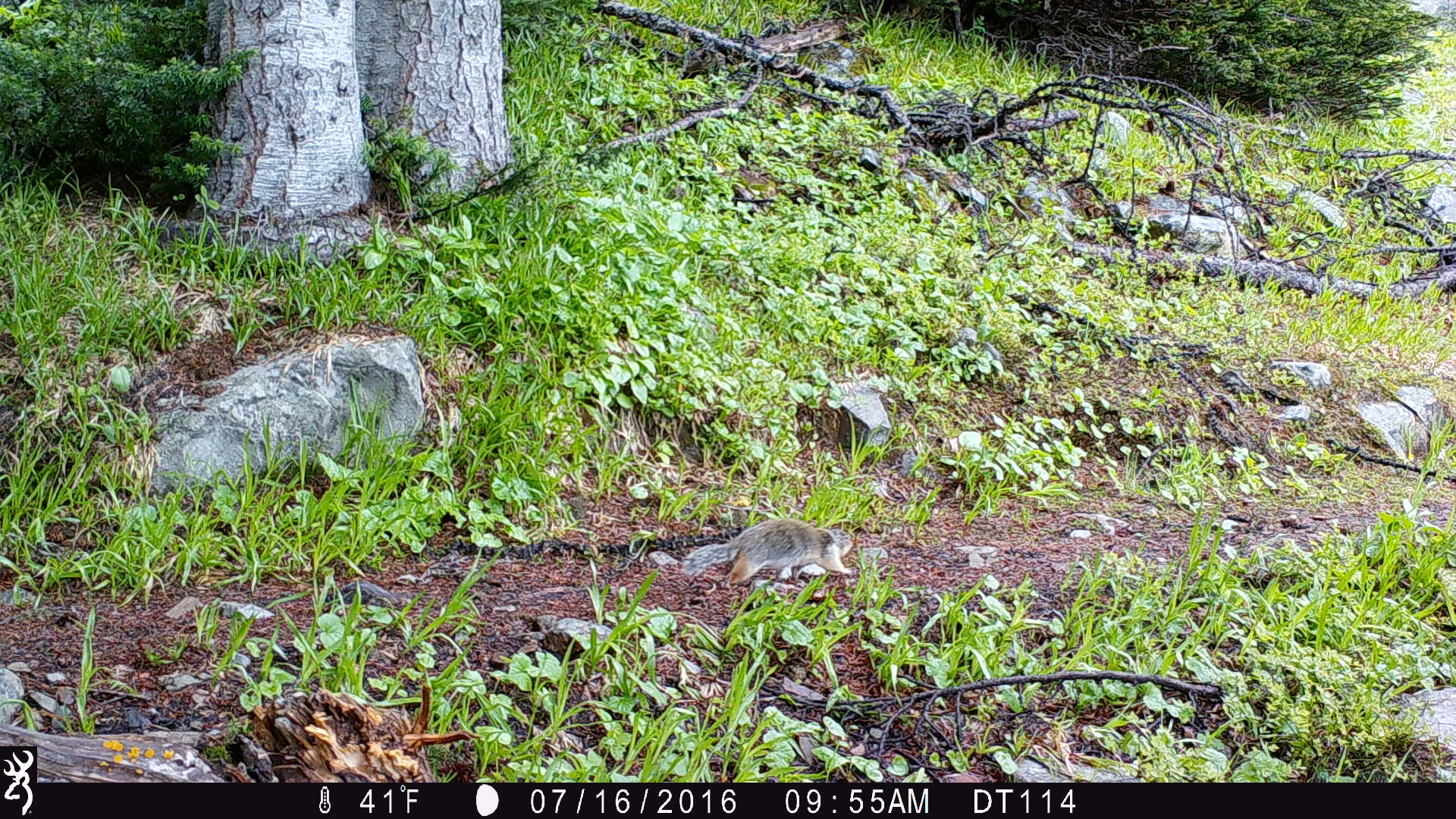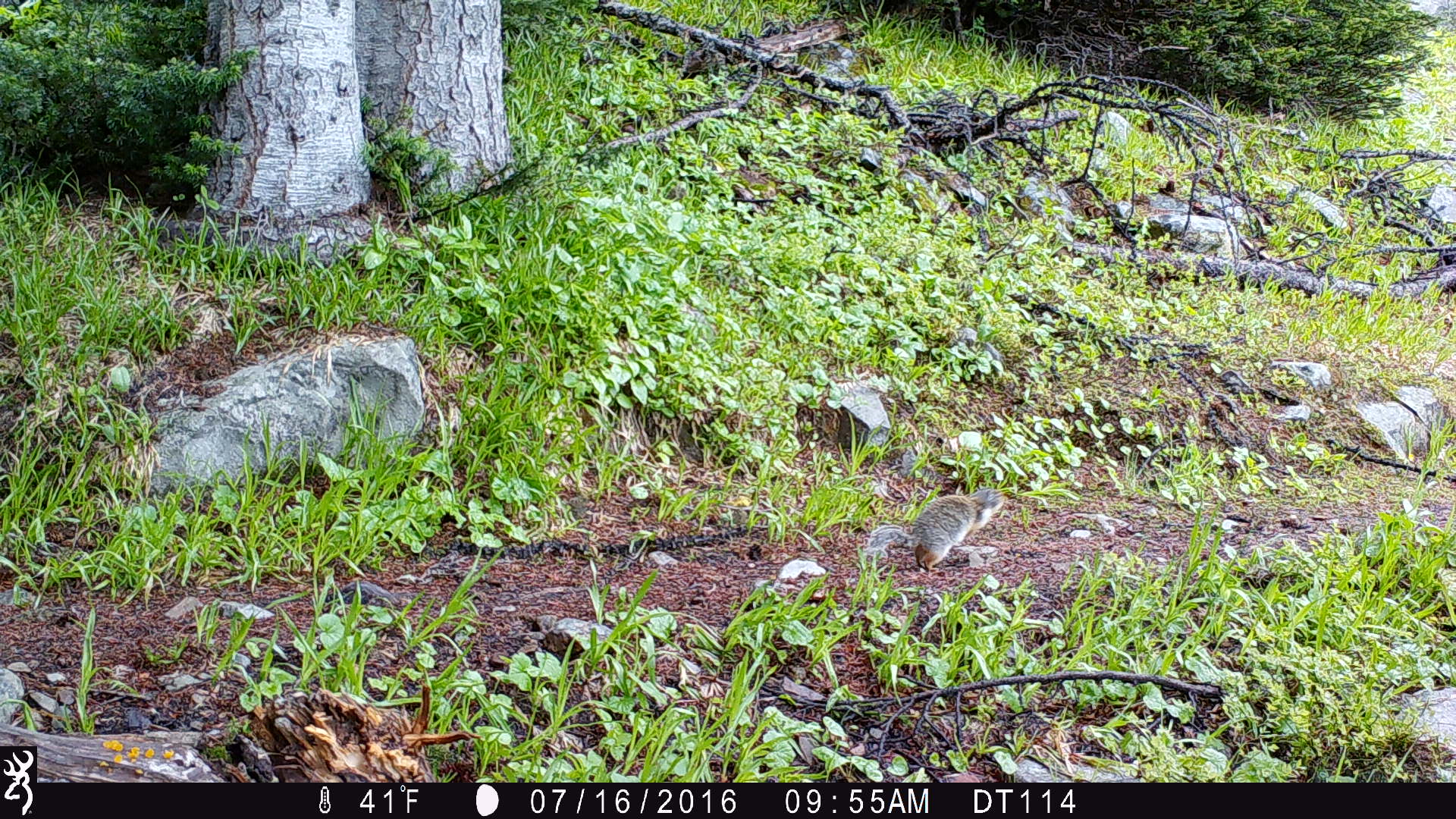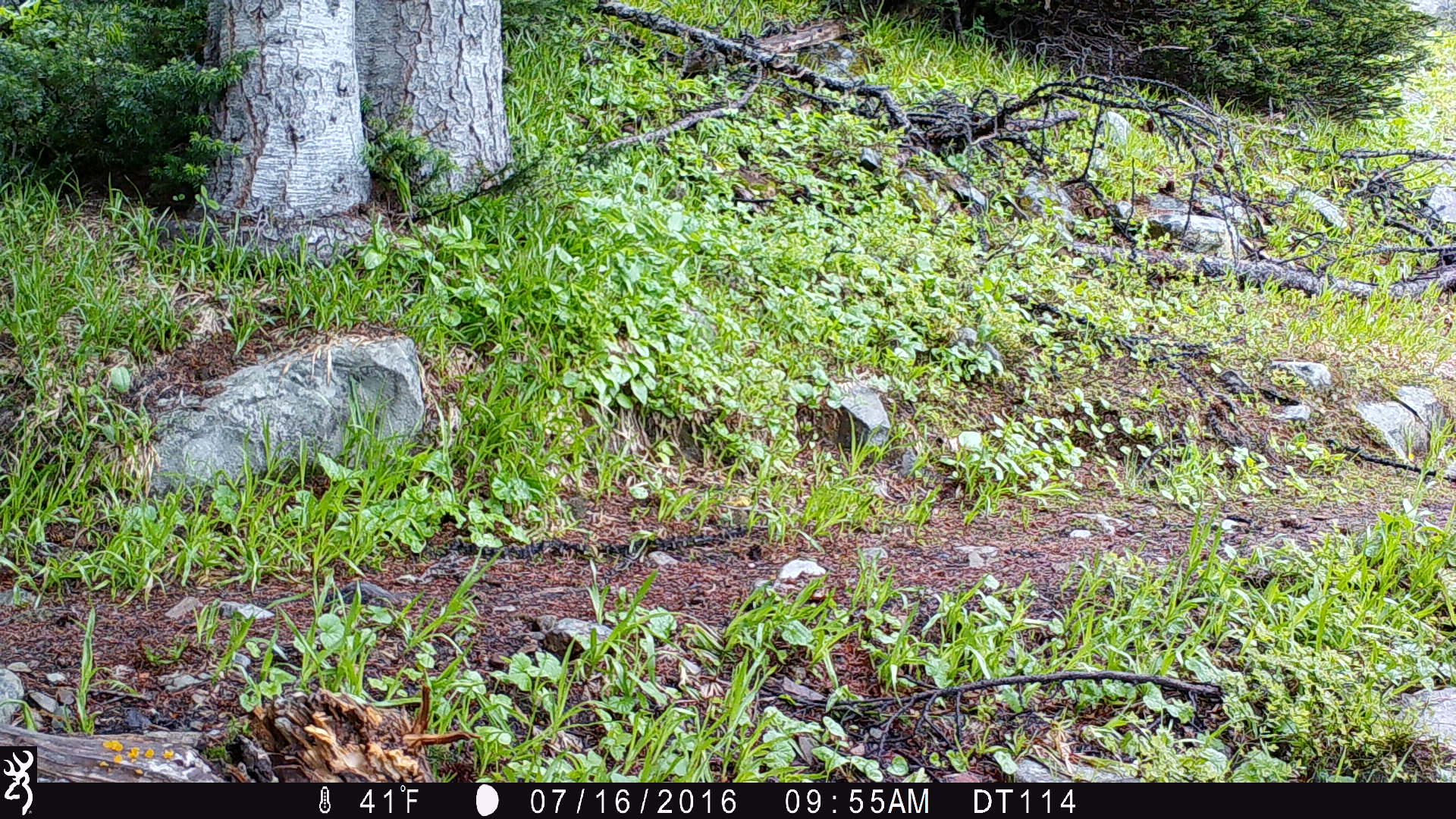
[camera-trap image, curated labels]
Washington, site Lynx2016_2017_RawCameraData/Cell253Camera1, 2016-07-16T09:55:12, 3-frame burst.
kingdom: Animalia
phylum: Chordata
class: Mammalia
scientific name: Mammalia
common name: small mammal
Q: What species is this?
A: Small mammal (Mammalia).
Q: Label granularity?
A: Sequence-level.